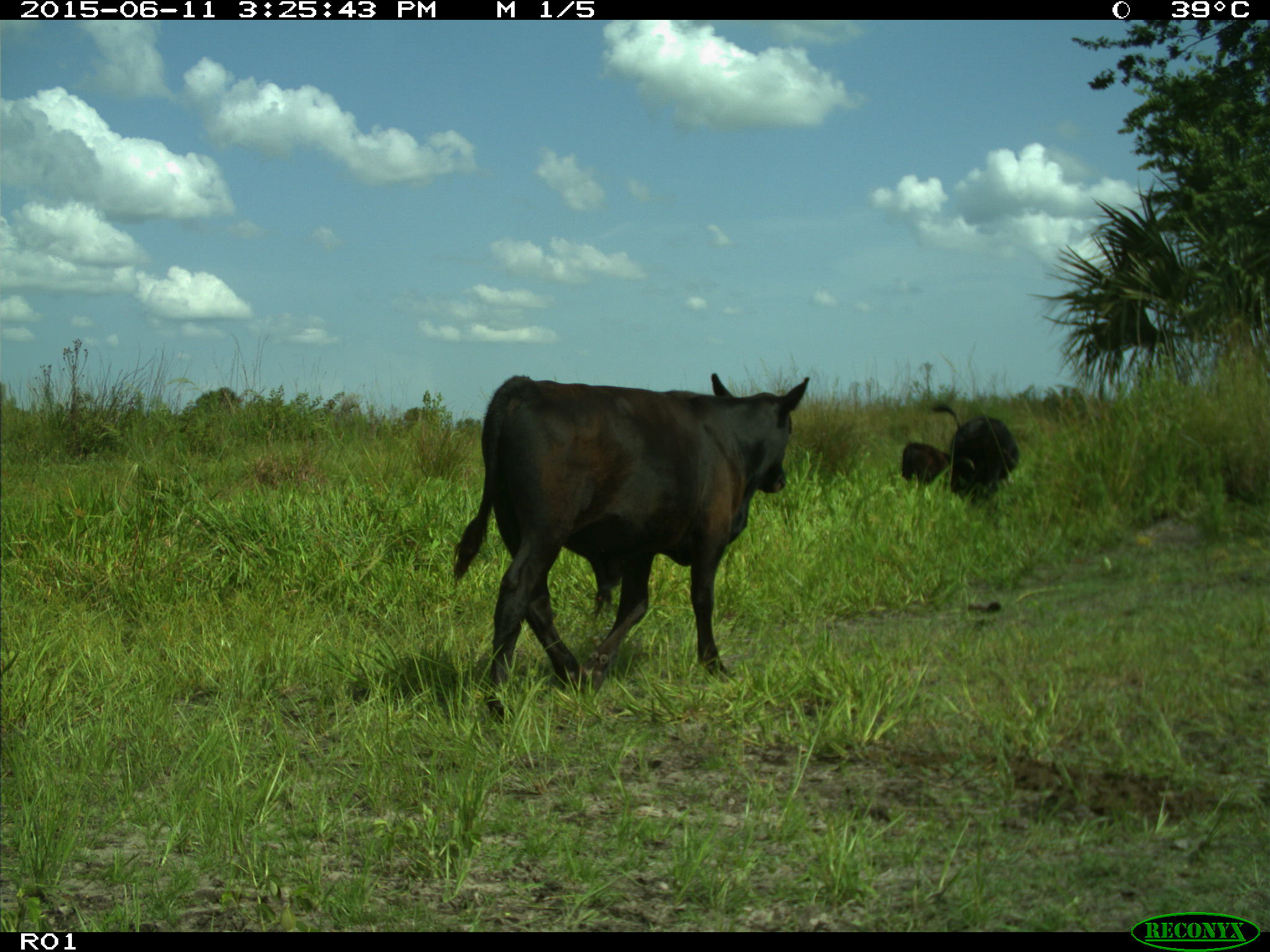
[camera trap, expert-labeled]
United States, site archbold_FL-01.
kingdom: Animalia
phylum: Chordata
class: Mammalia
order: Artiodactyla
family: Bovidae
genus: Bos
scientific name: Bos taurus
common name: domestic cow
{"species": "Bos taurus (domestic cow)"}